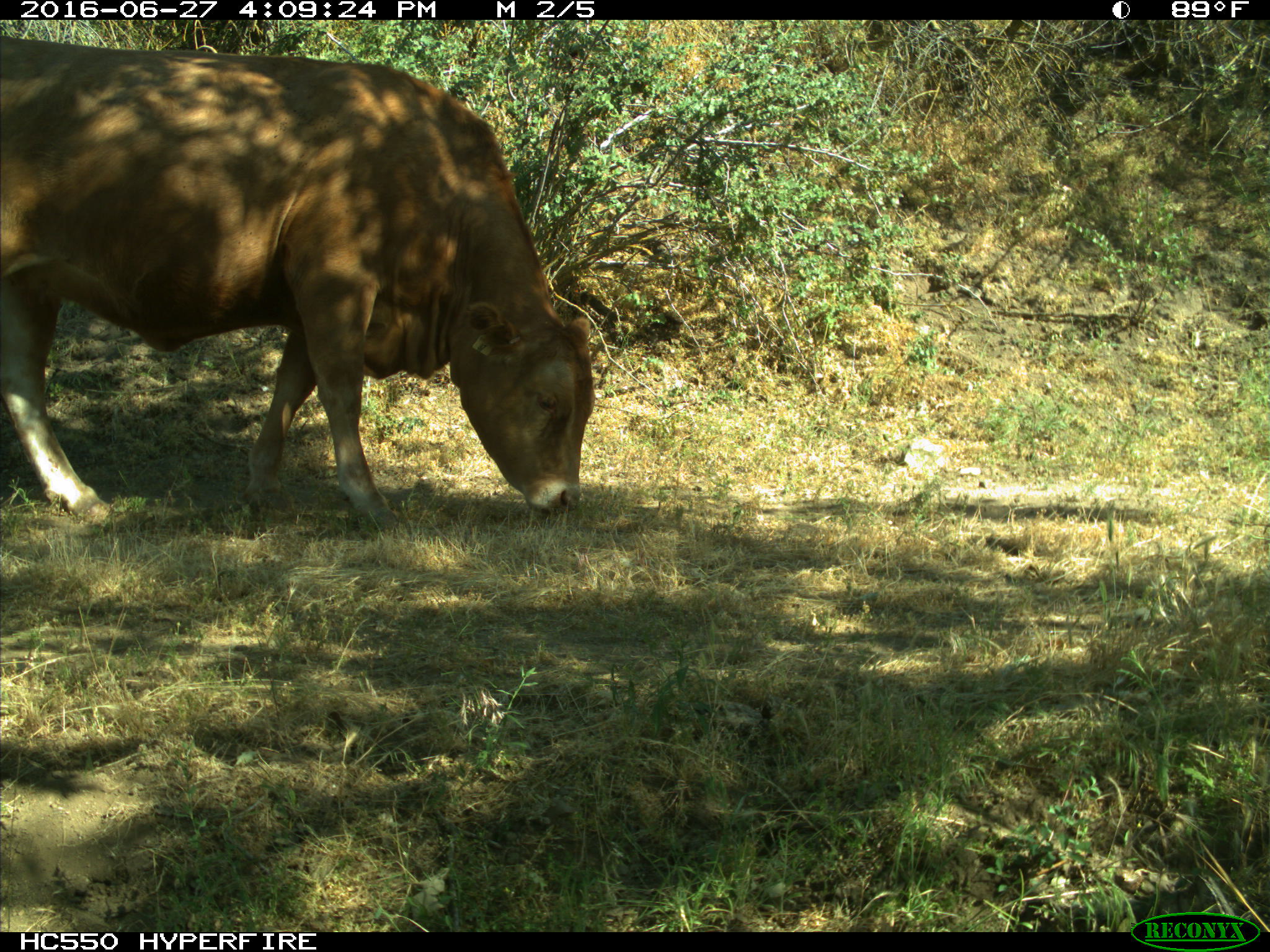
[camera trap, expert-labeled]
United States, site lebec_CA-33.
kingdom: Animalia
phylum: Chordata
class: Mammalia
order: Artiodactyla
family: Bovidae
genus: Bos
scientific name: Bos taurus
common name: domestic cow